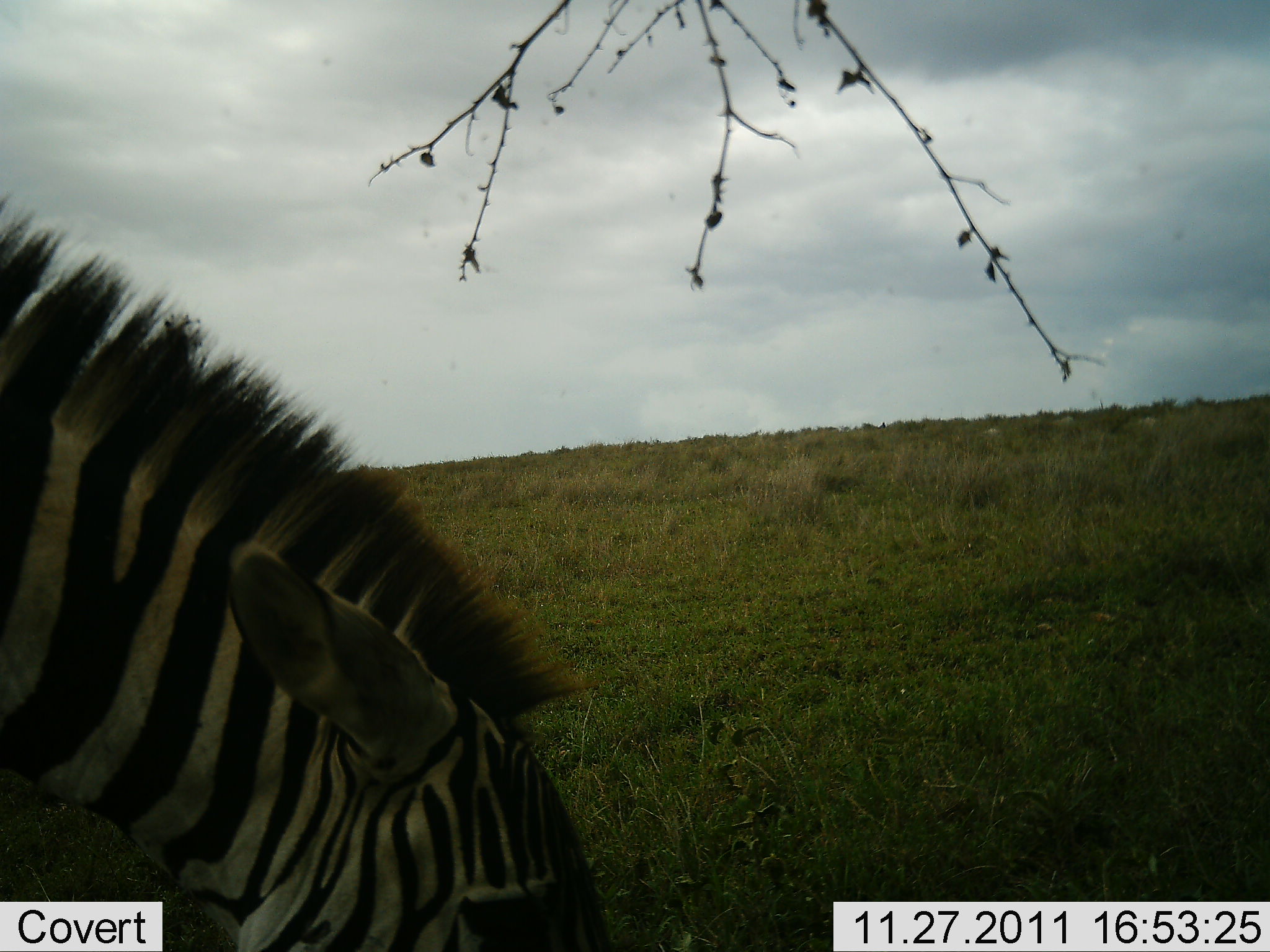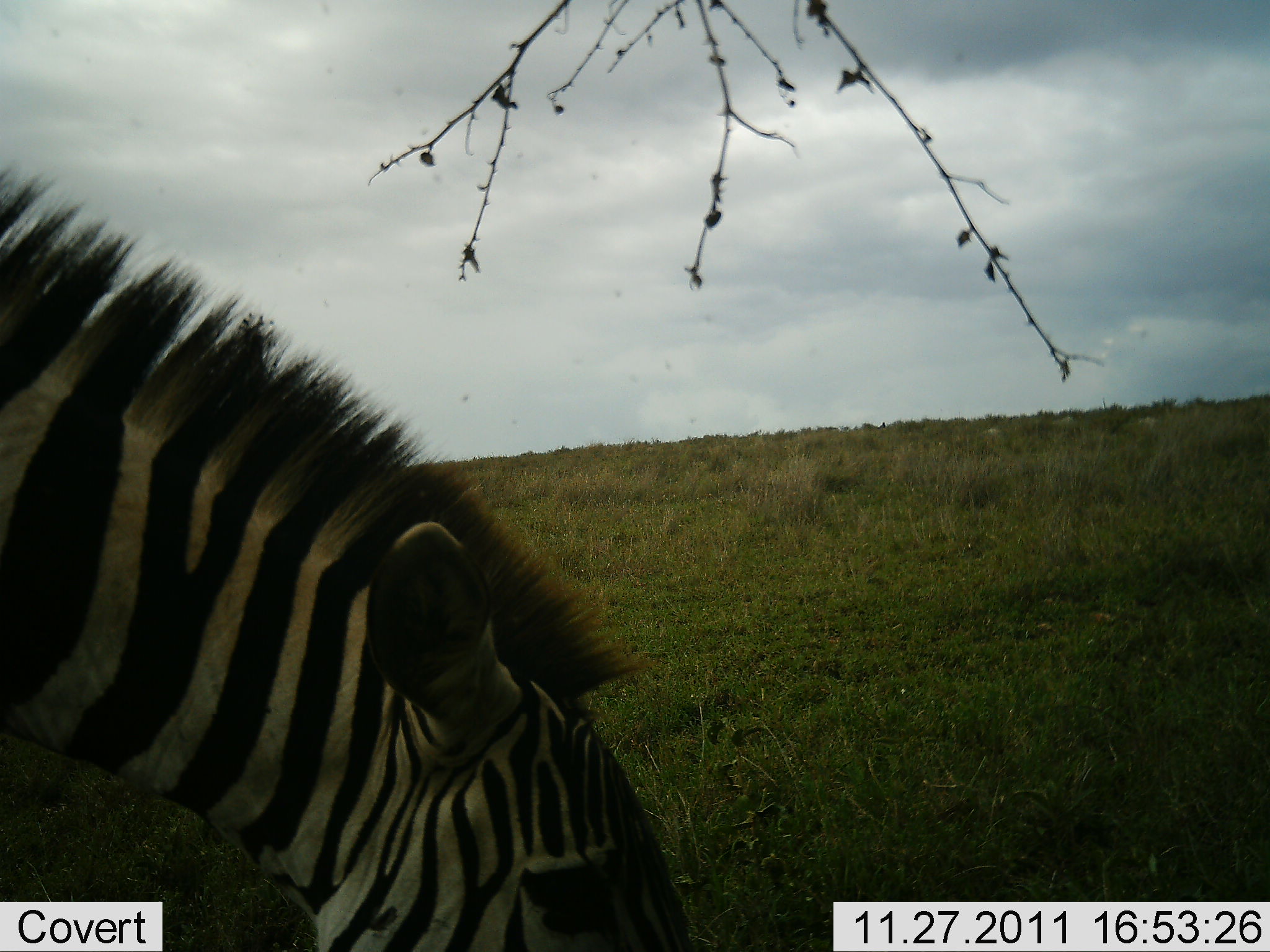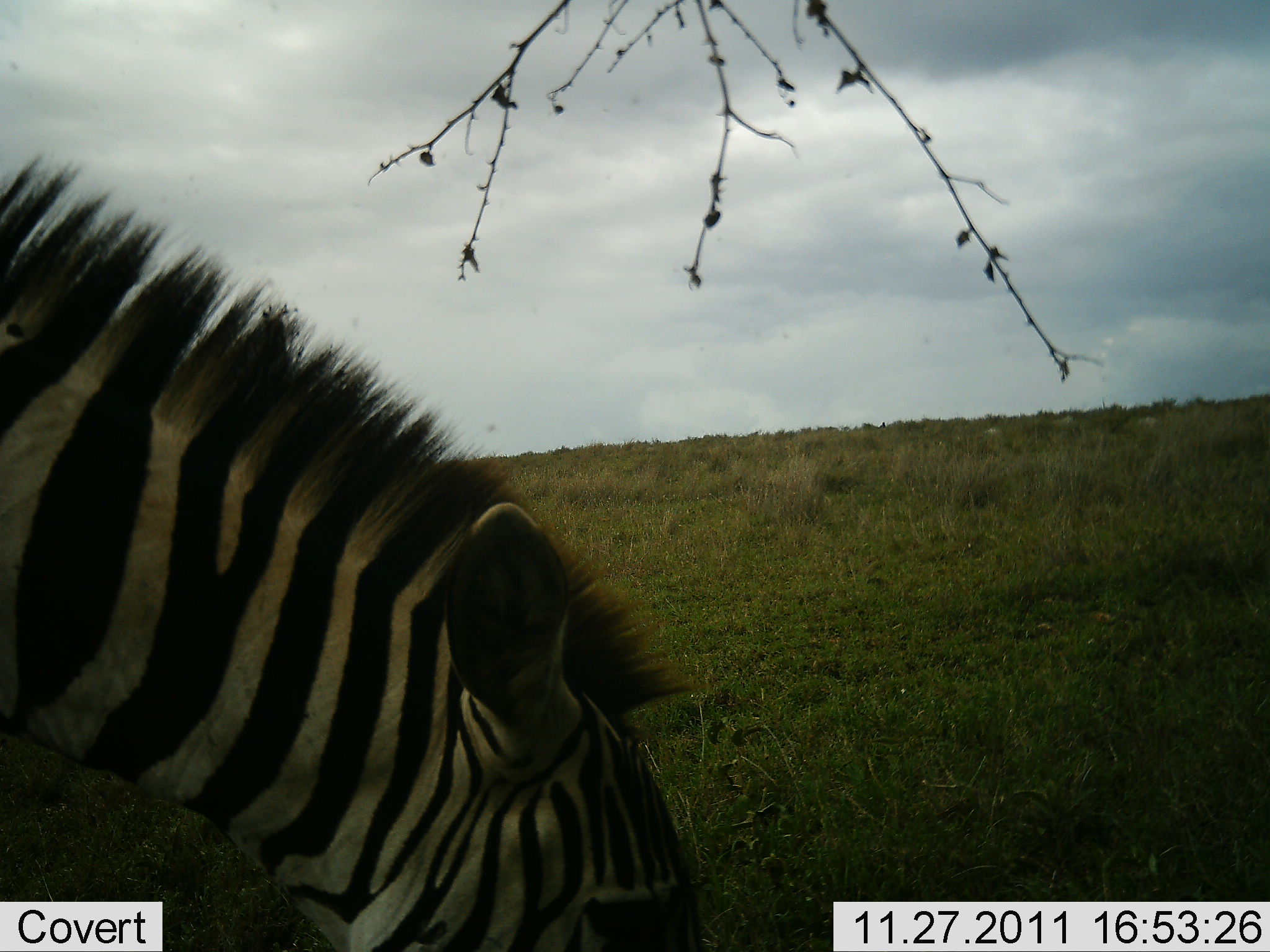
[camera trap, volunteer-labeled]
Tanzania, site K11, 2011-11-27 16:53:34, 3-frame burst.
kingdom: Animalia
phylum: Chordata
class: Mammalia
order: Perissodactyla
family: Equidae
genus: Equus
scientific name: Equus quagga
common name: plains zebra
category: zebra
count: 1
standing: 20%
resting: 0%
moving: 7%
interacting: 0%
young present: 0%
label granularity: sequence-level